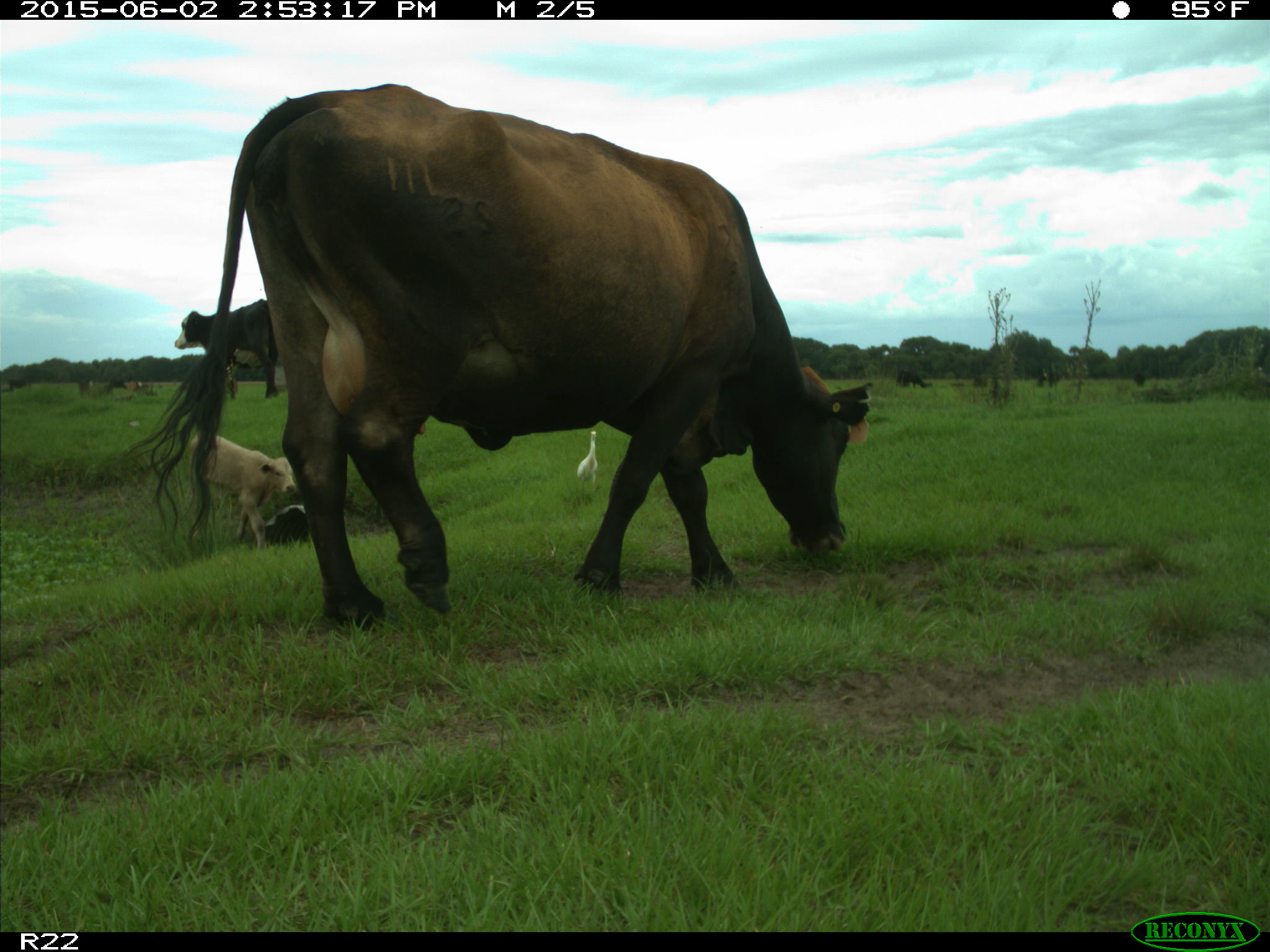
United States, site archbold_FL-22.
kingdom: Animalia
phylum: Chordata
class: Mammalia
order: Artiodactyla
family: Bovidae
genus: Bos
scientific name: Bos taurus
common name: domestic cow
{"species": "Bos taurus (domestic cow)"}